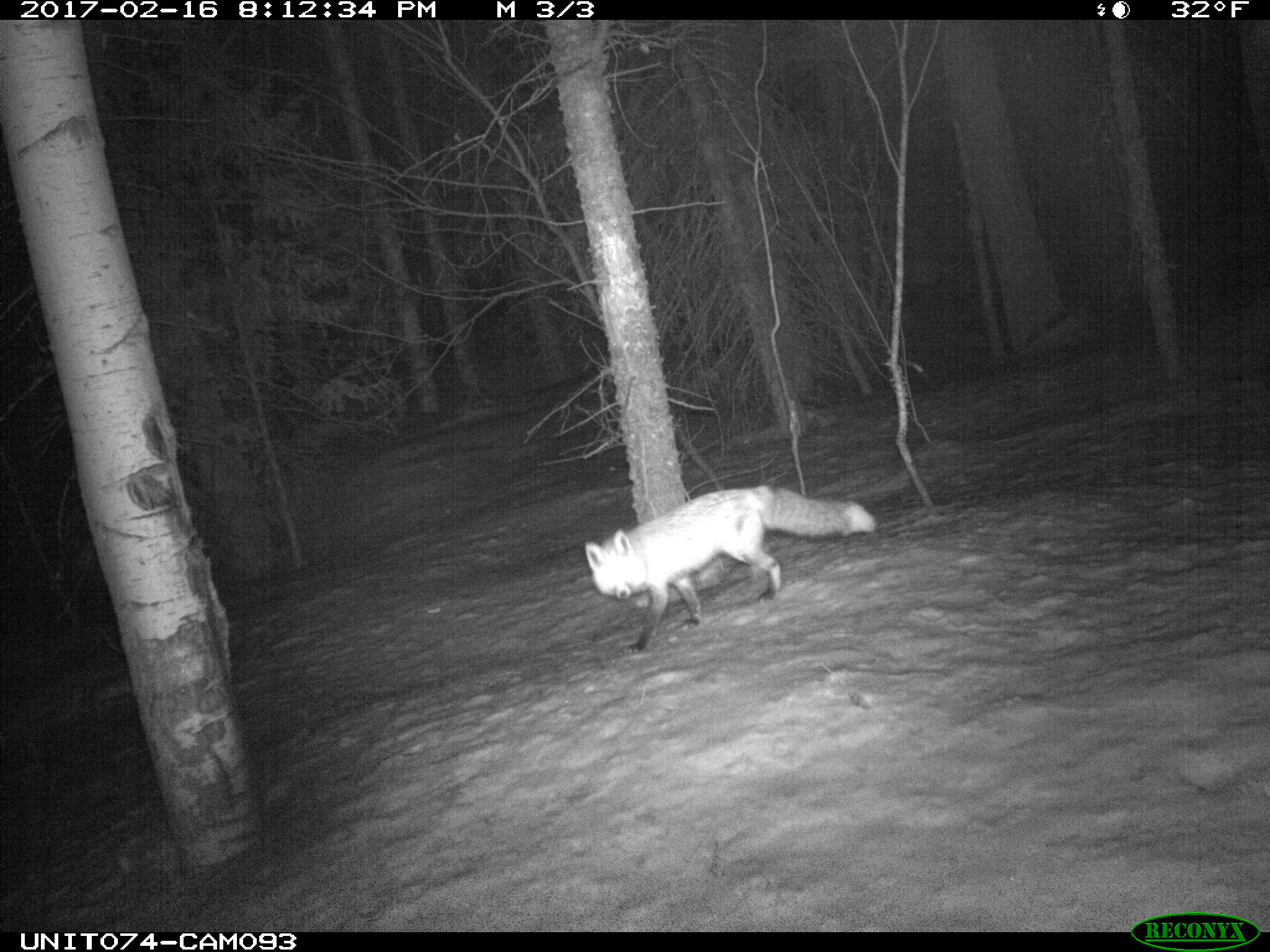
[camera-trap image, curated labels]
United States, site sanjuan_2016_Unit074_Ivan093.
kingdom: Animalia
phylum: Chordata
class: Mammalia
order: Carnivora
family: Canidae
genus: Vulpes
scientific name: Vulpes vulpes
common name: red fox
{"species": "Vulpes vulpes (red fox)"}